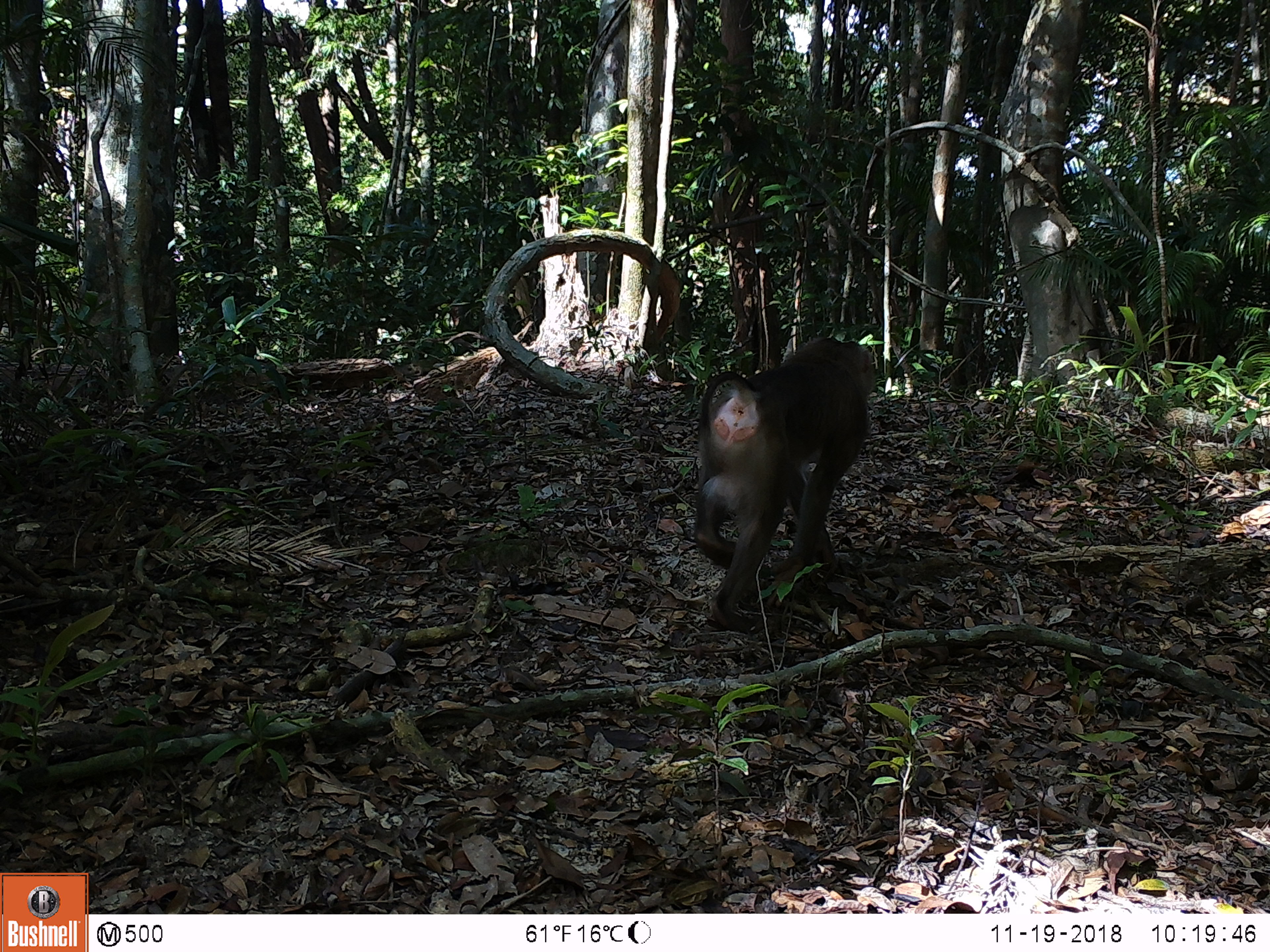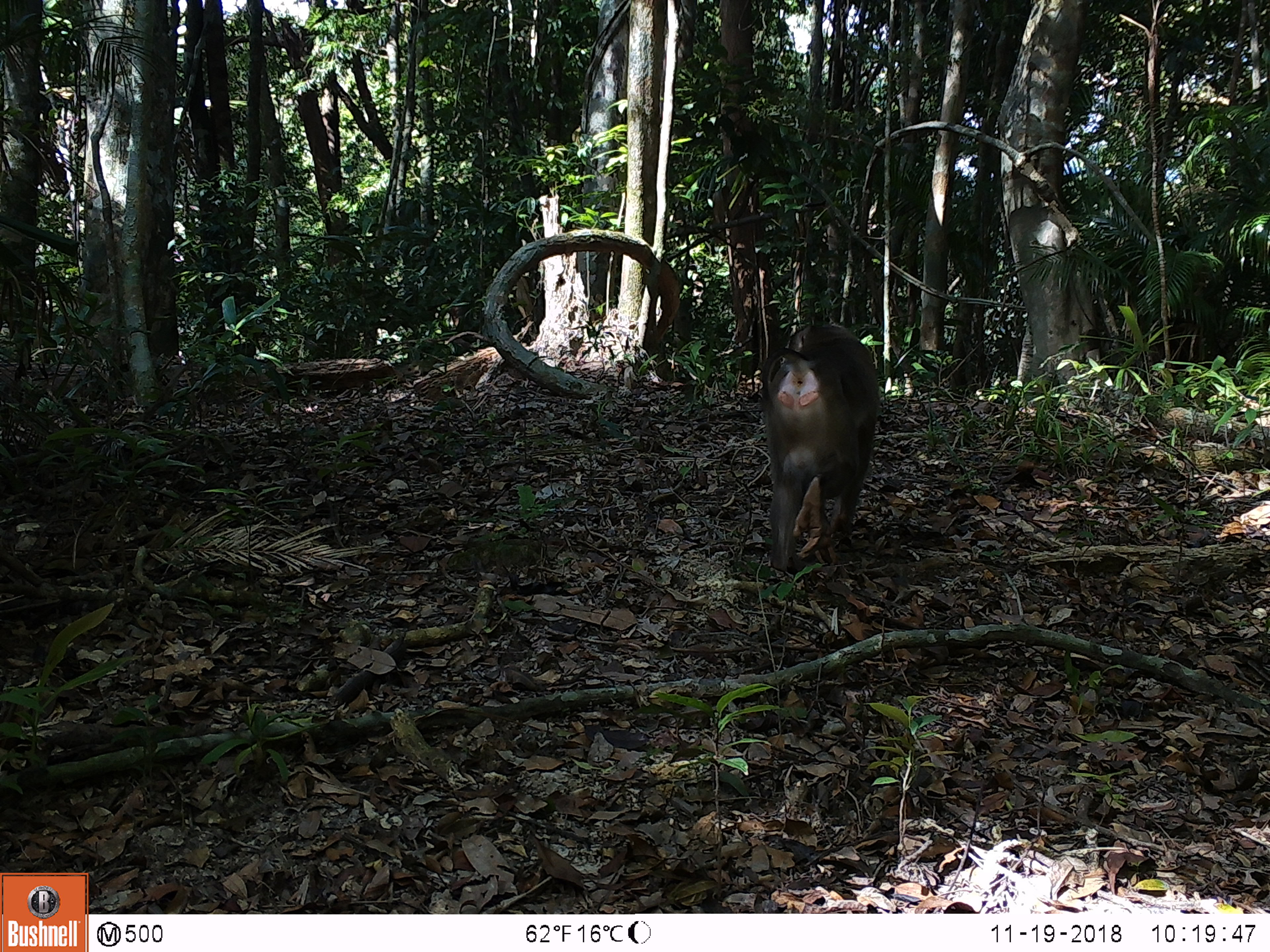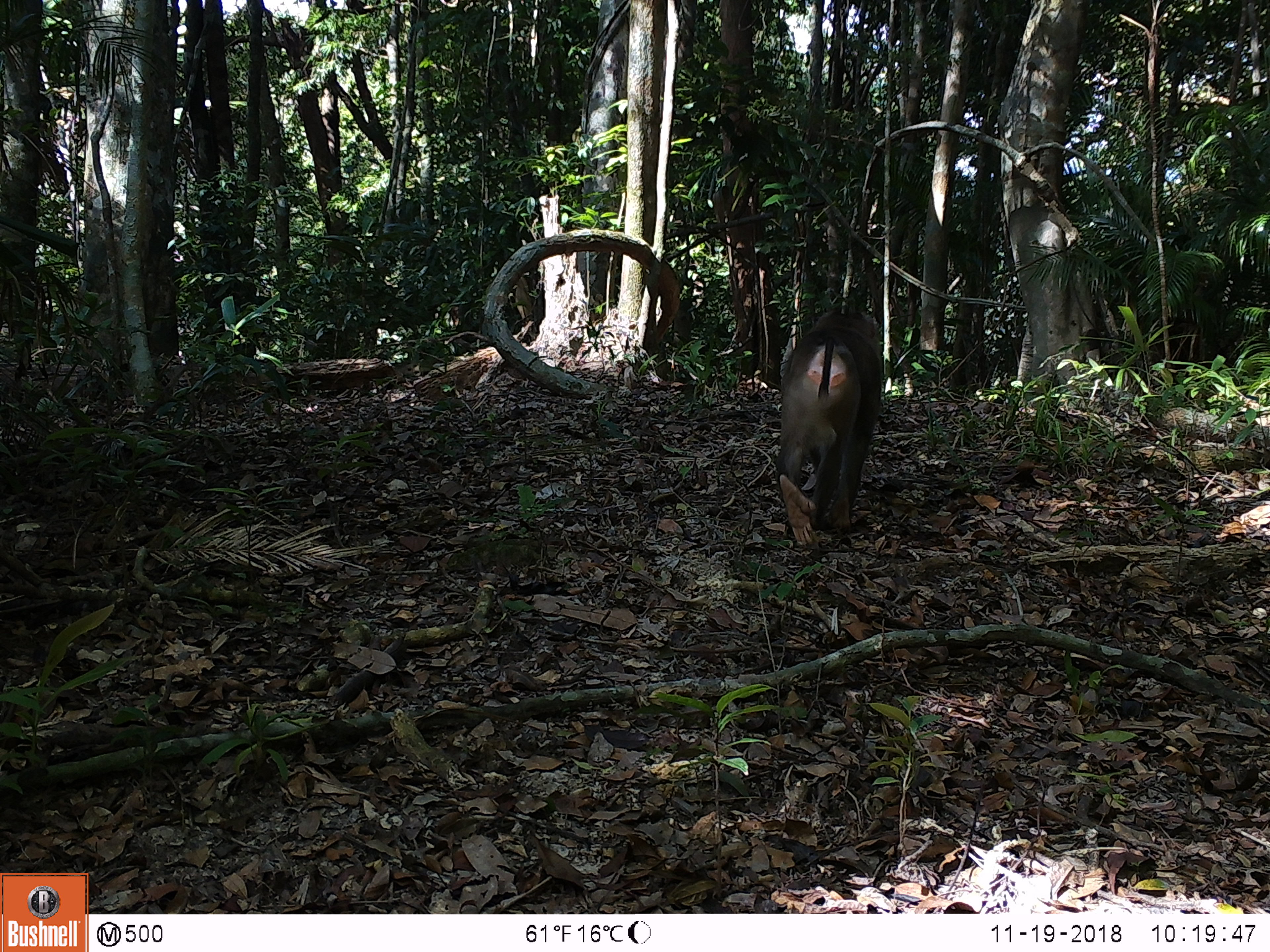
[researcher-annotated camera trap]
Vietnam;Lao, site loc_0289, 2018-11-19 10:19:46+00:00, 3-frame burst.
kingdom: Animalia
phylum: Chordata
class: Mammalia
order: Primates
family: Cercopithecidae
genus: Macaca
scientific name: Macaca nemestrina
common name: pig-tailed macaque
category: pig tailed macaque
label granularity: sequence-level